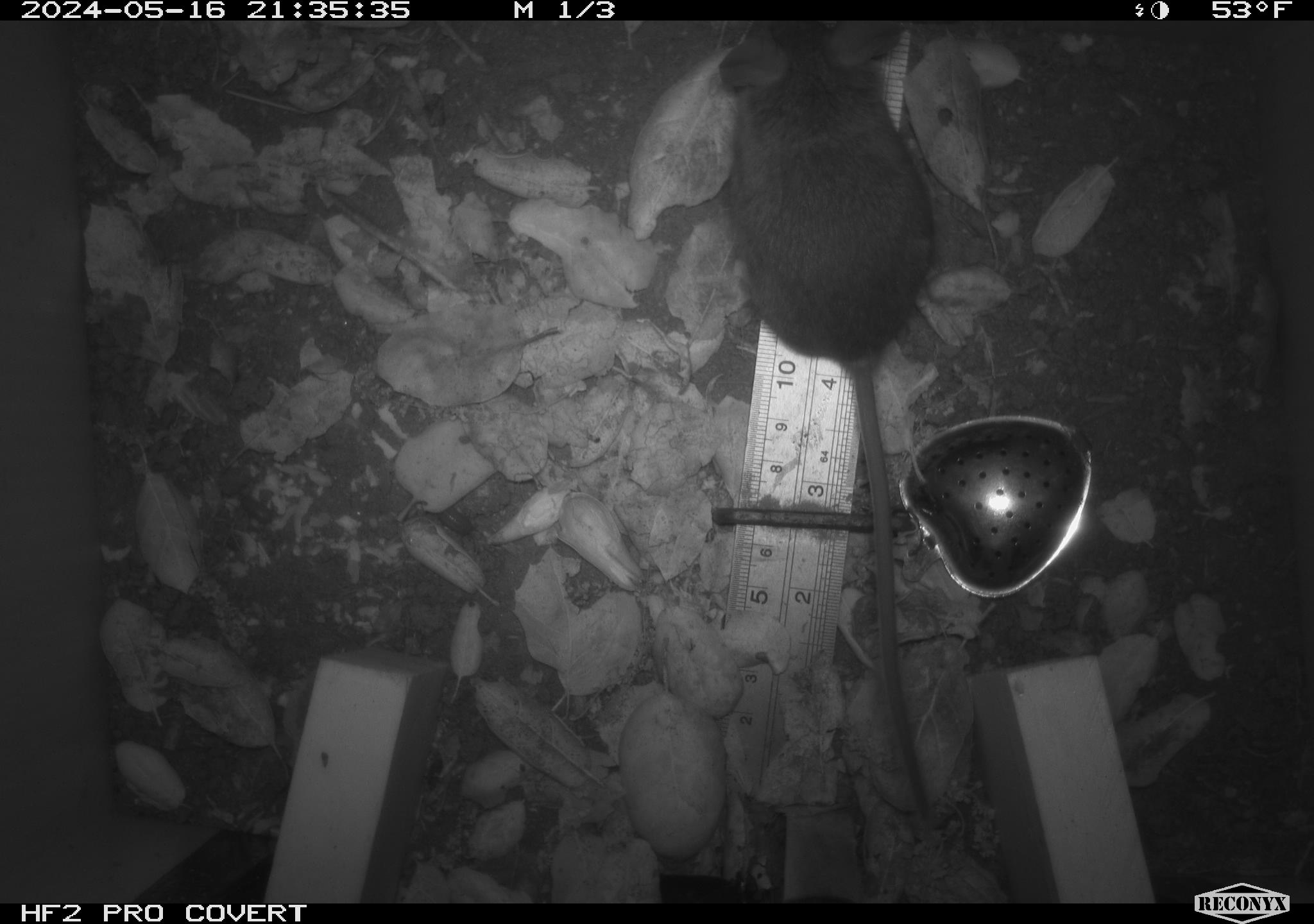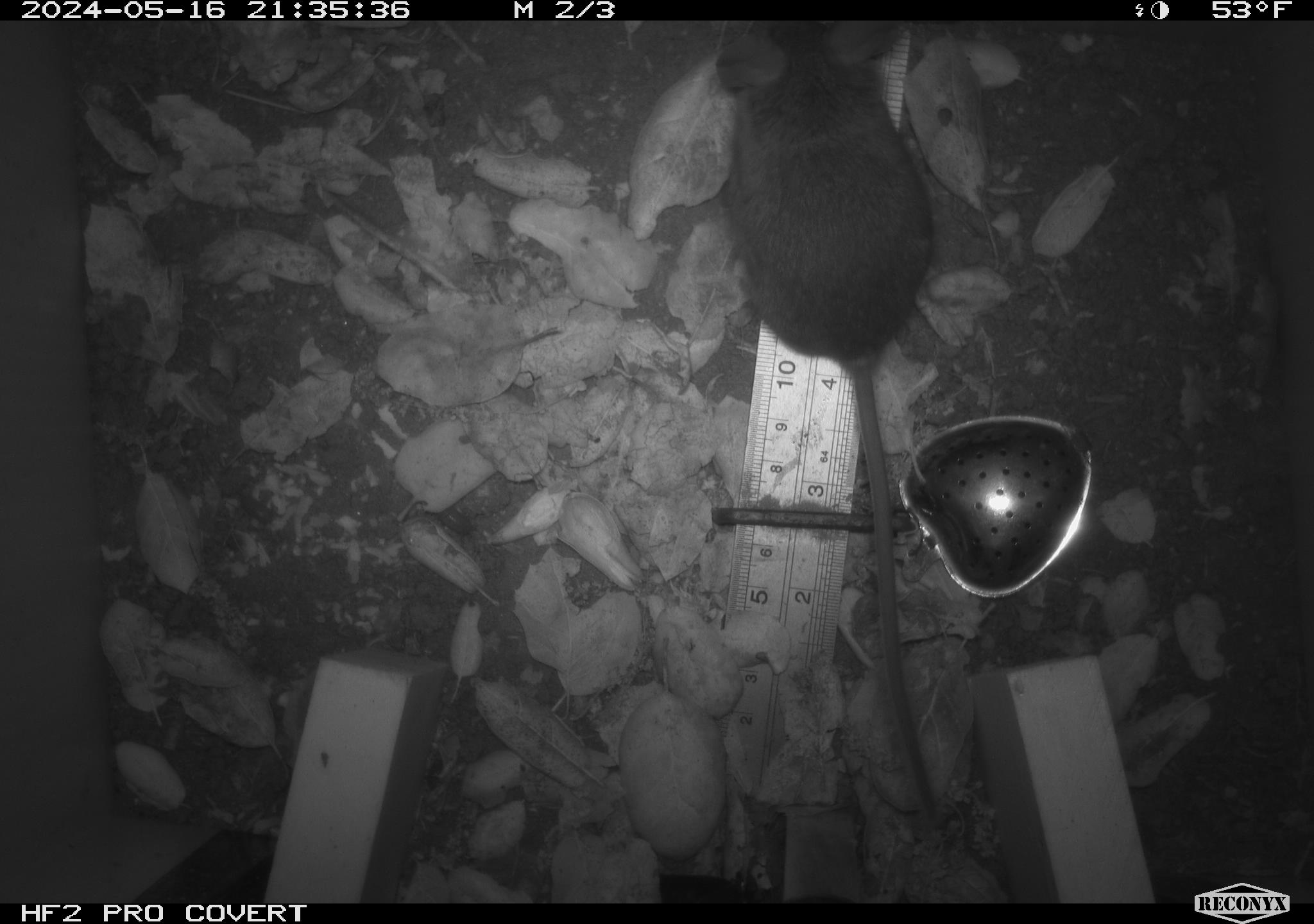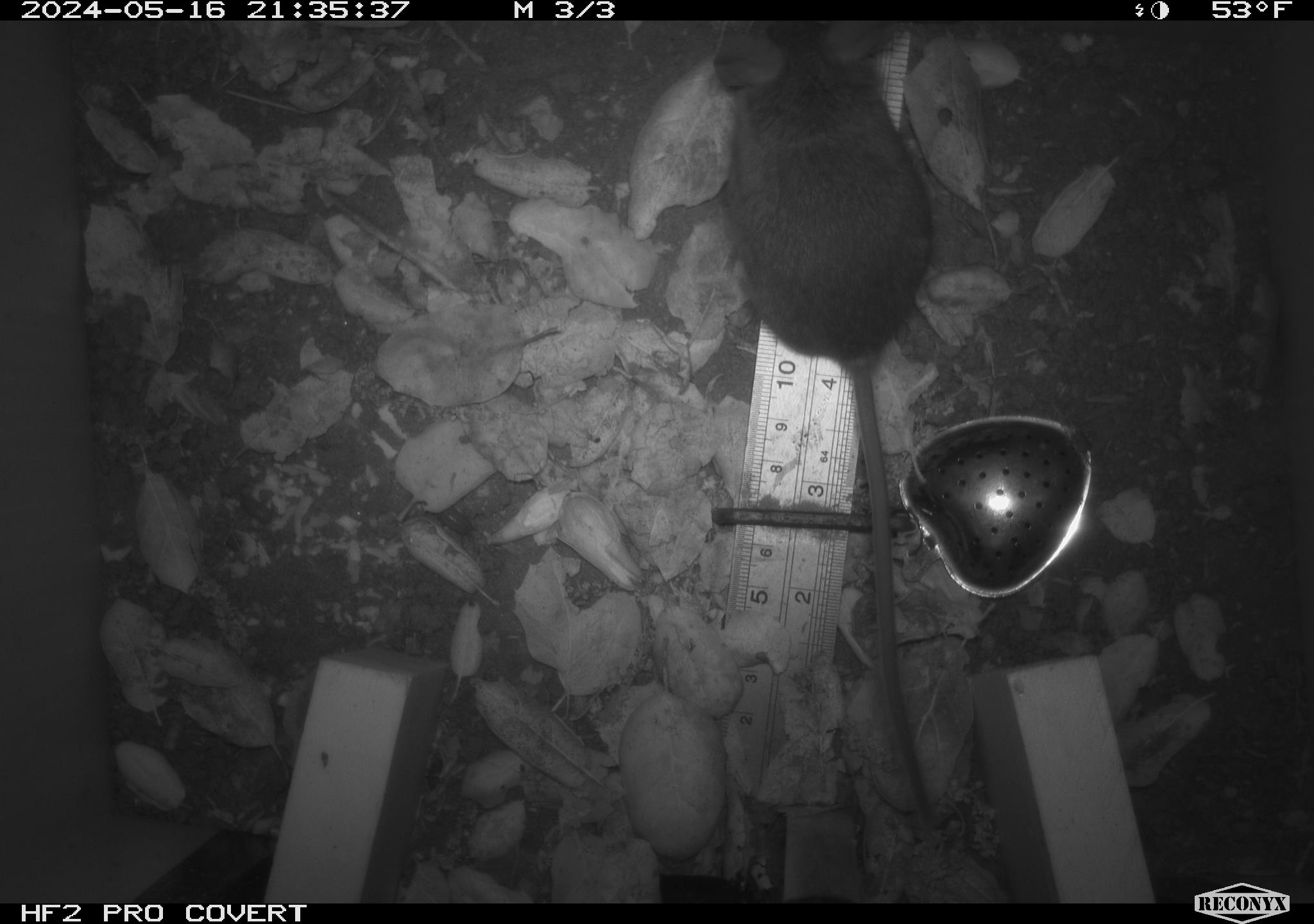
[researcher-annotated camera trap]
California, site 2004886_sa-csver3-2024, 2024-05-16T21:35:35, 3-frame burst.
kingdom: Animalia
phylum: Chordata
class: Mammalia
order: Rodentia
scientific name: Rodentia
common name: rodent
Rodent (Rodentia).